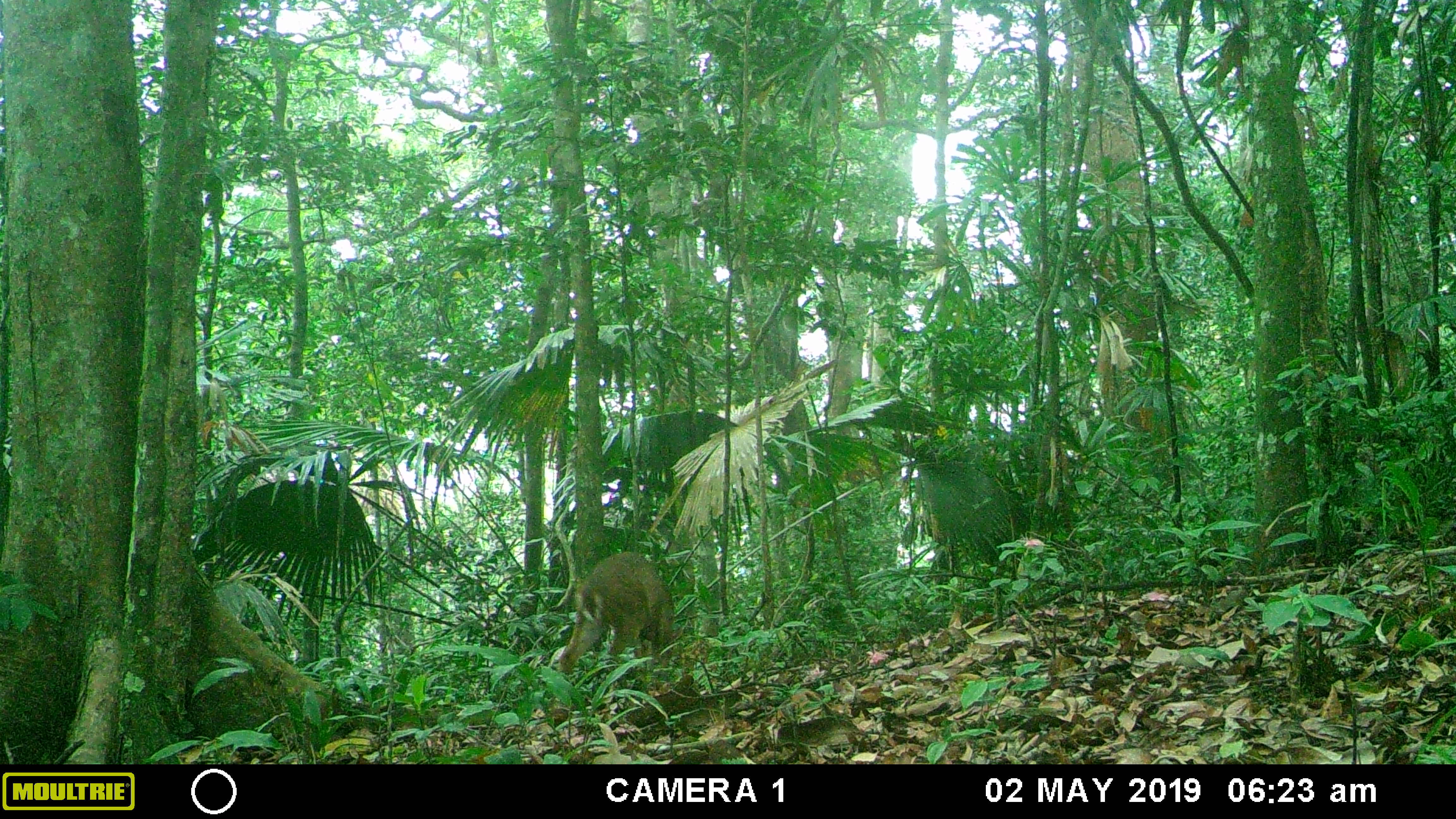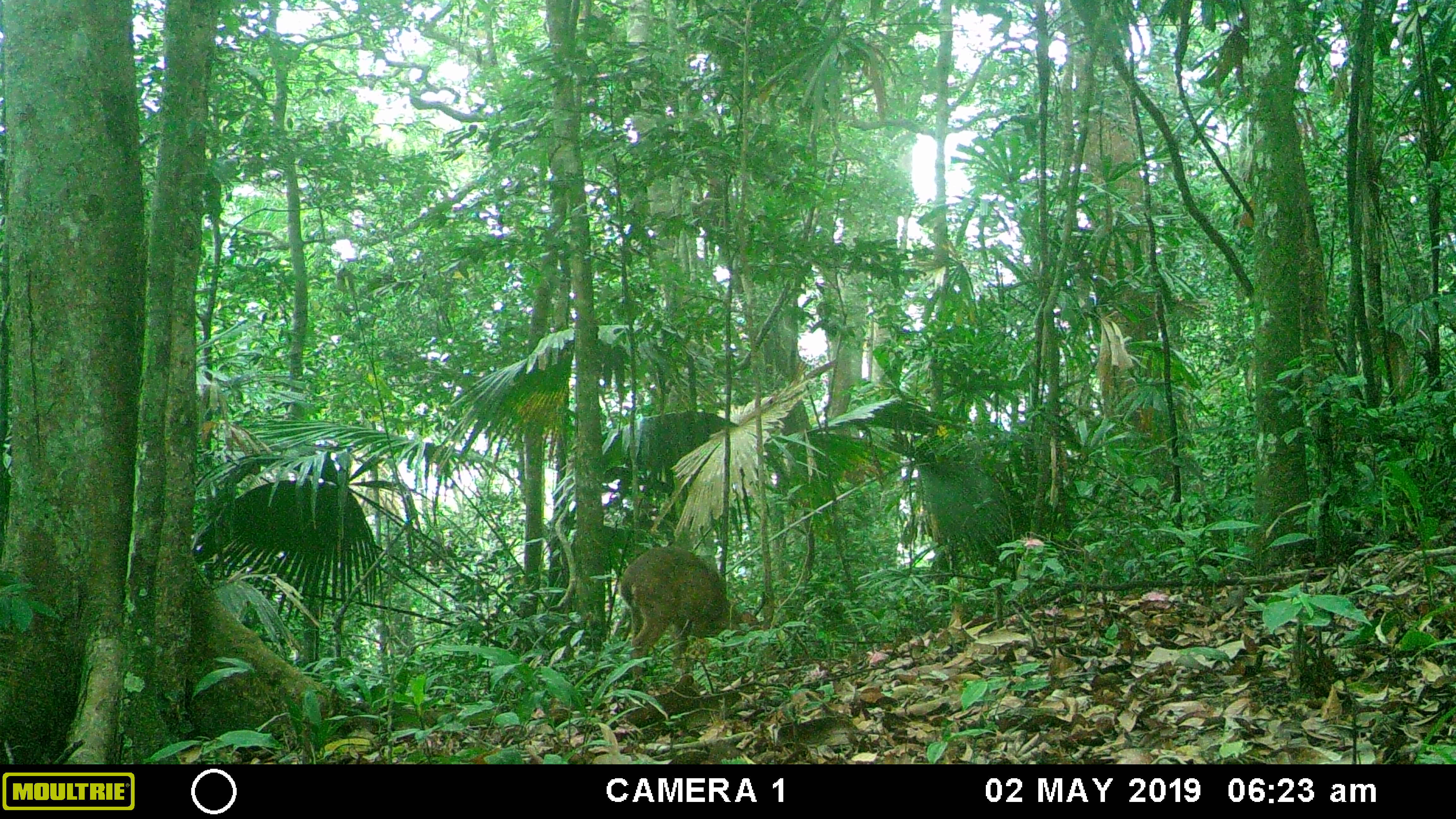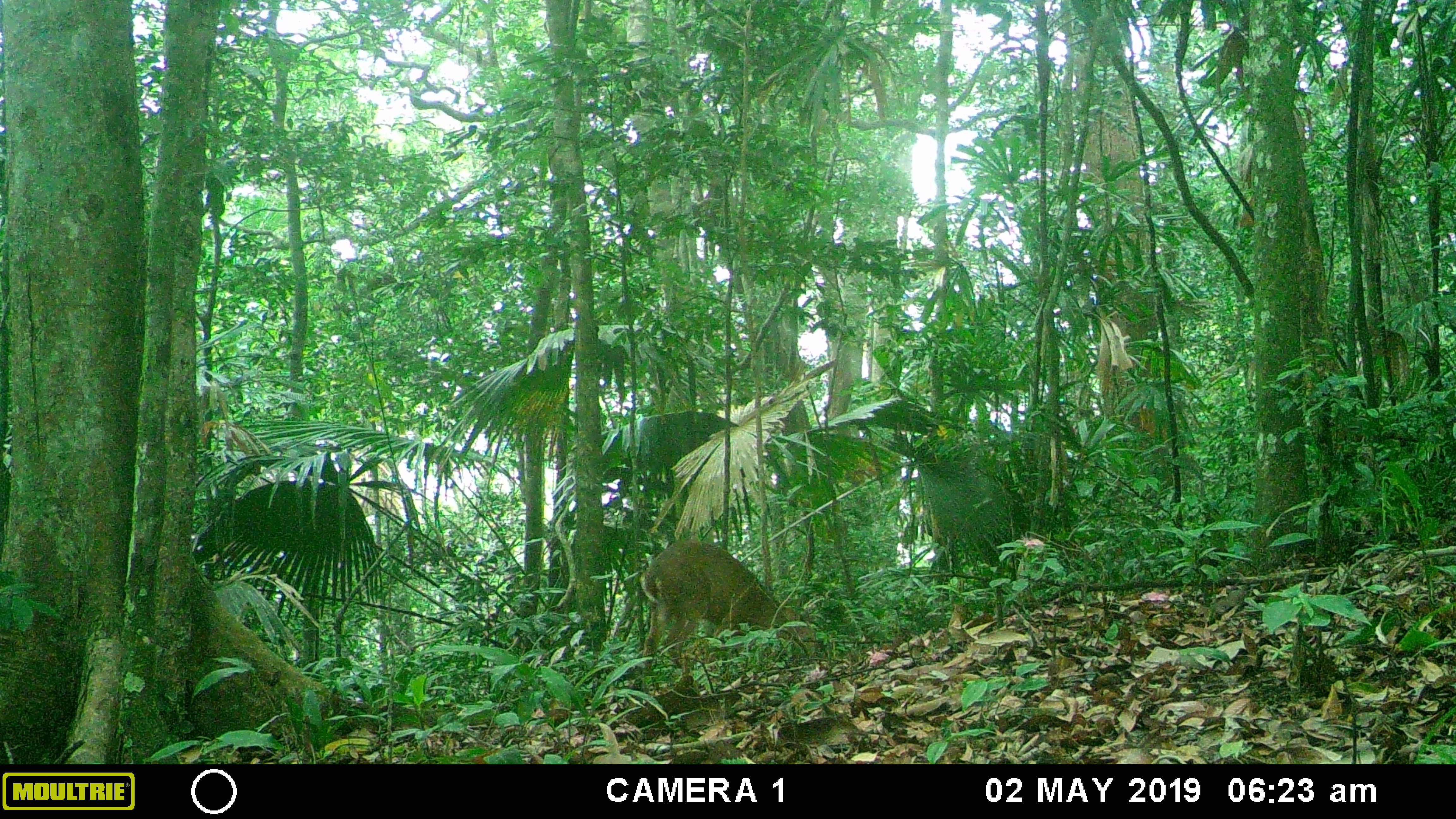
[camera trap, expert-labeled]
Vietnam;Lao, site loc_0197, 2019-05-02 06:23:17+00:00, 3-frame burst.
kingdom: Animalia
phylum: Chordata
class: Mammalia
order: Artiodactyla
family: Cervidae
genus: Muntiacus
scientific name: Muntiacus vuquangensis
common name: large-antlered muntjac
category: large antlered muntjac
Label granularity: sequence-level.